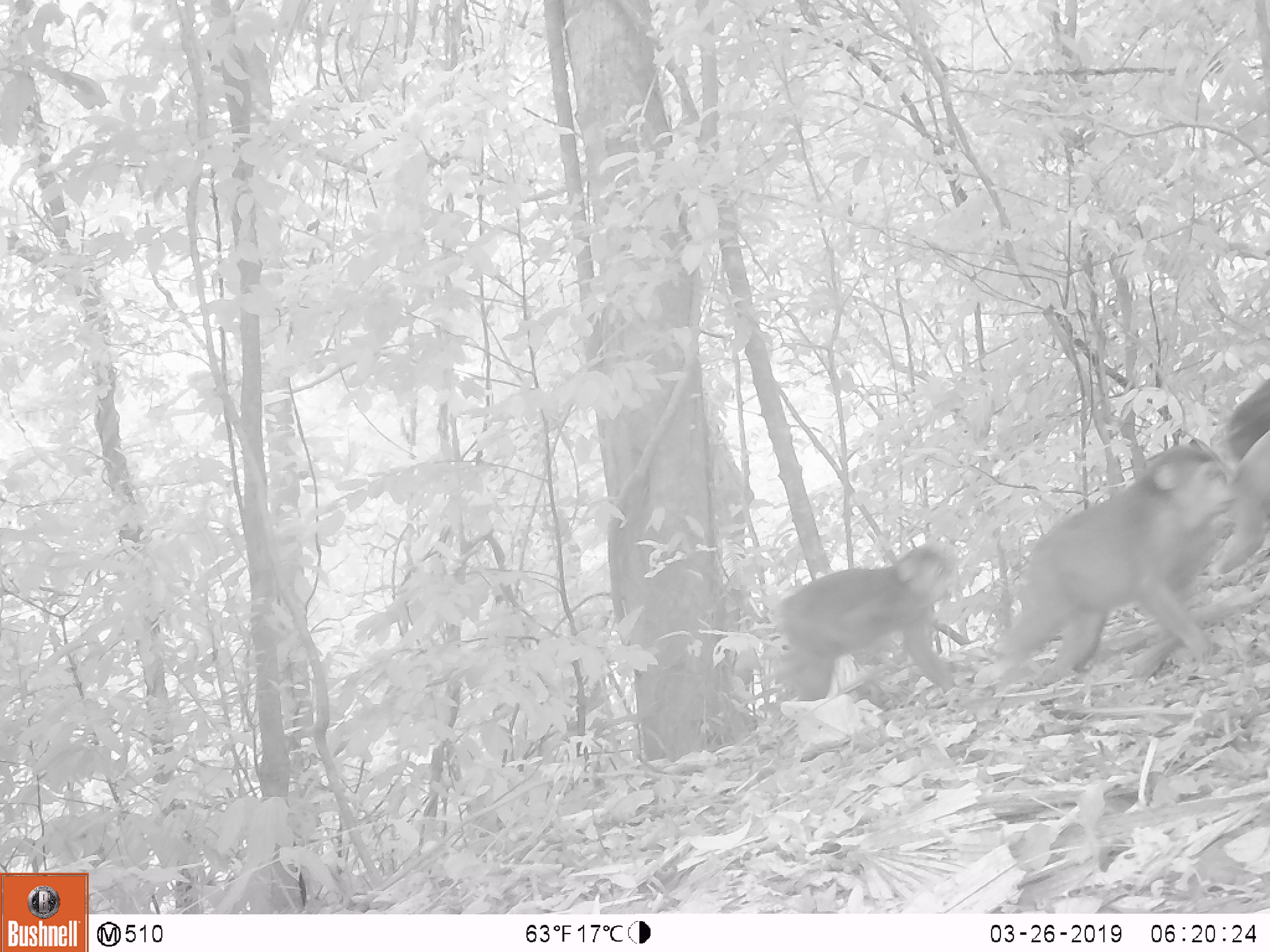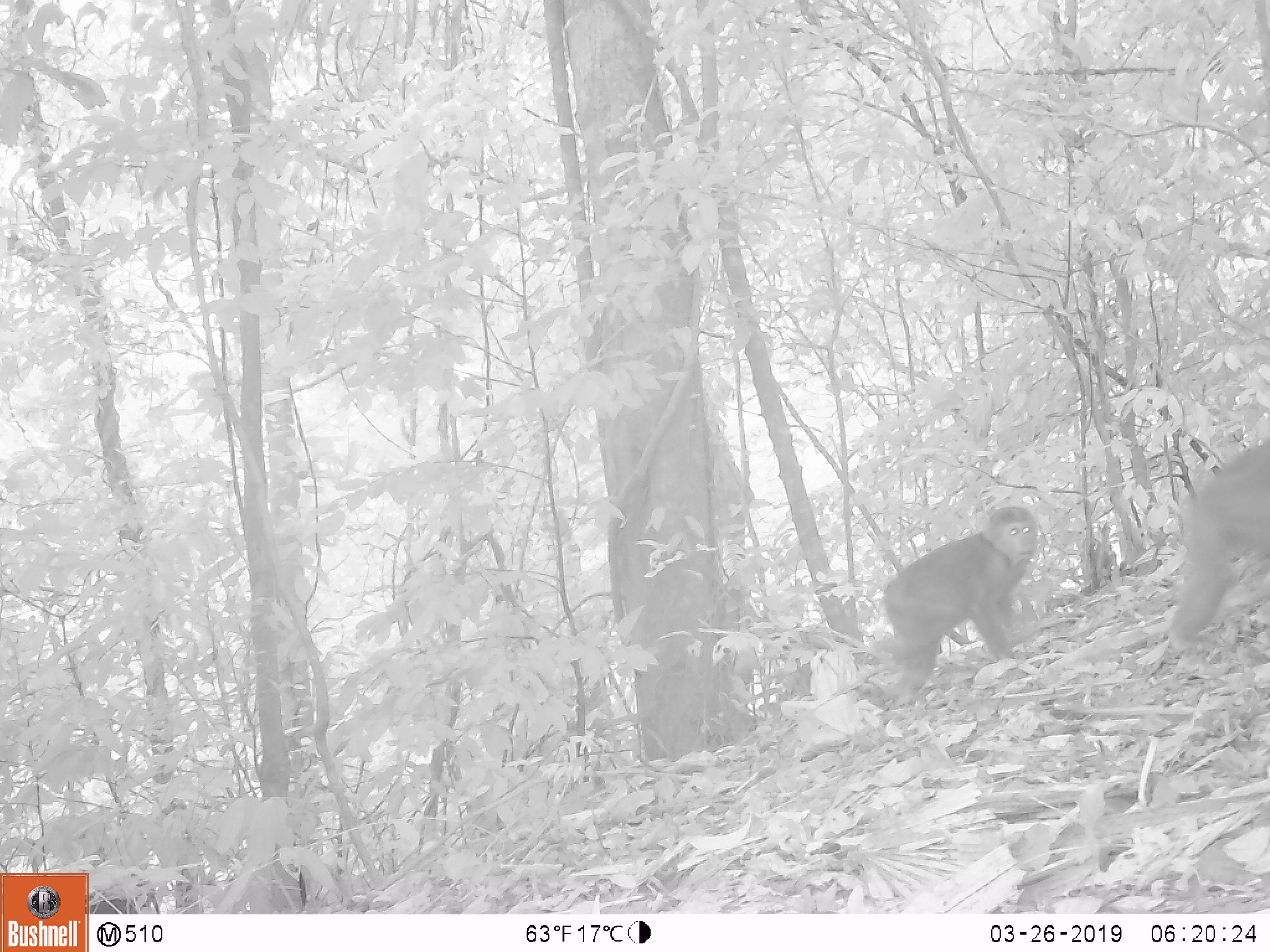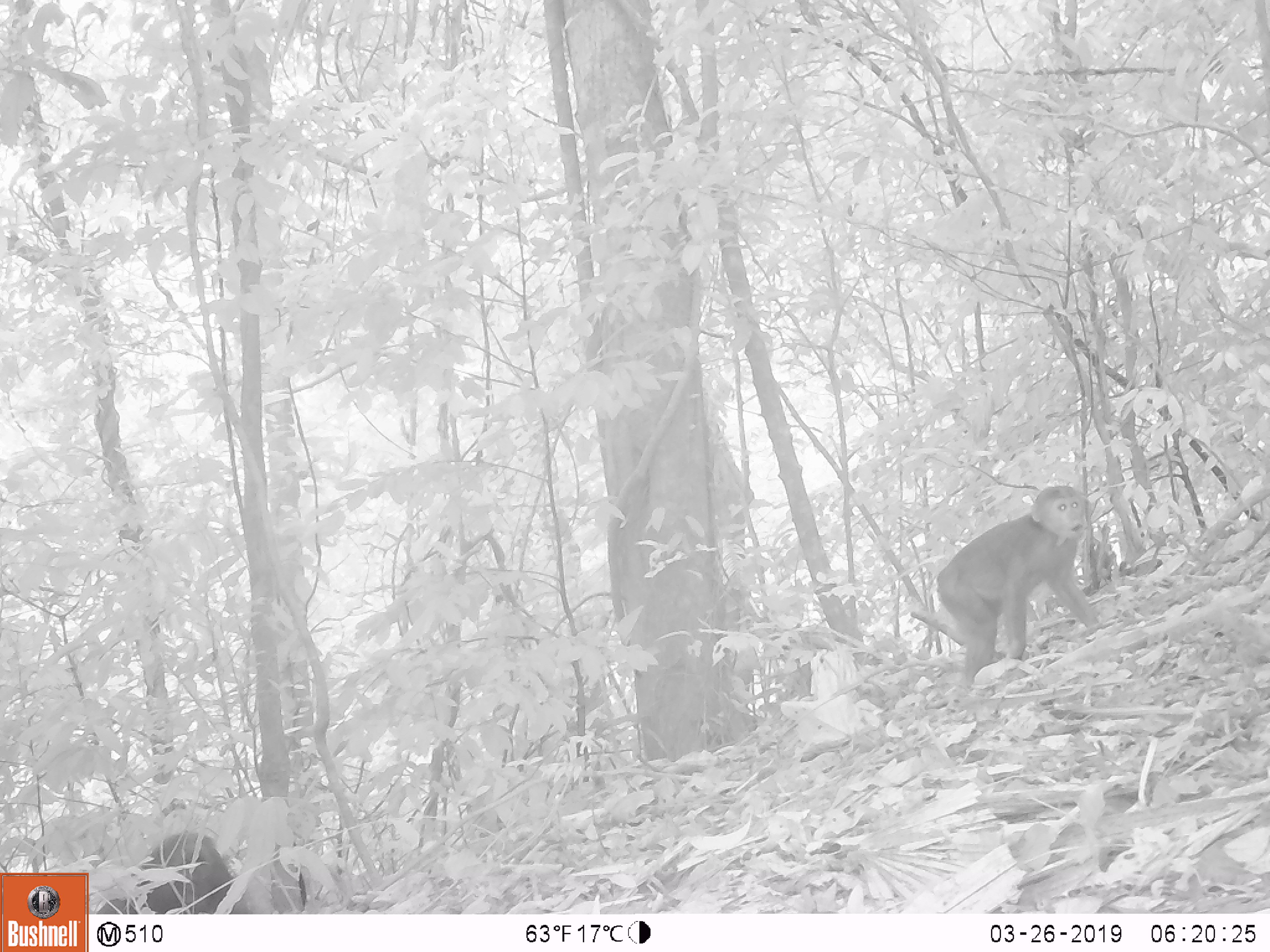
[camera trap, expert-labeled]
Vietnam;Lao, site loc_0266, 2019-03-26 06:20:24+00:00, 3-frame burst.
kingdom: Animalia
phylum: Chordata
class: Mammalia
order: Primates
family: Cercopithecidae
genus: Macaca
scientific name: Macaca arctoides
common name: stump-tailed macaque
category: stump tailed macaque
Stump tailed macaque (stump-tailed macaque) (Macaca arctoides). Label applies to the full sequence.